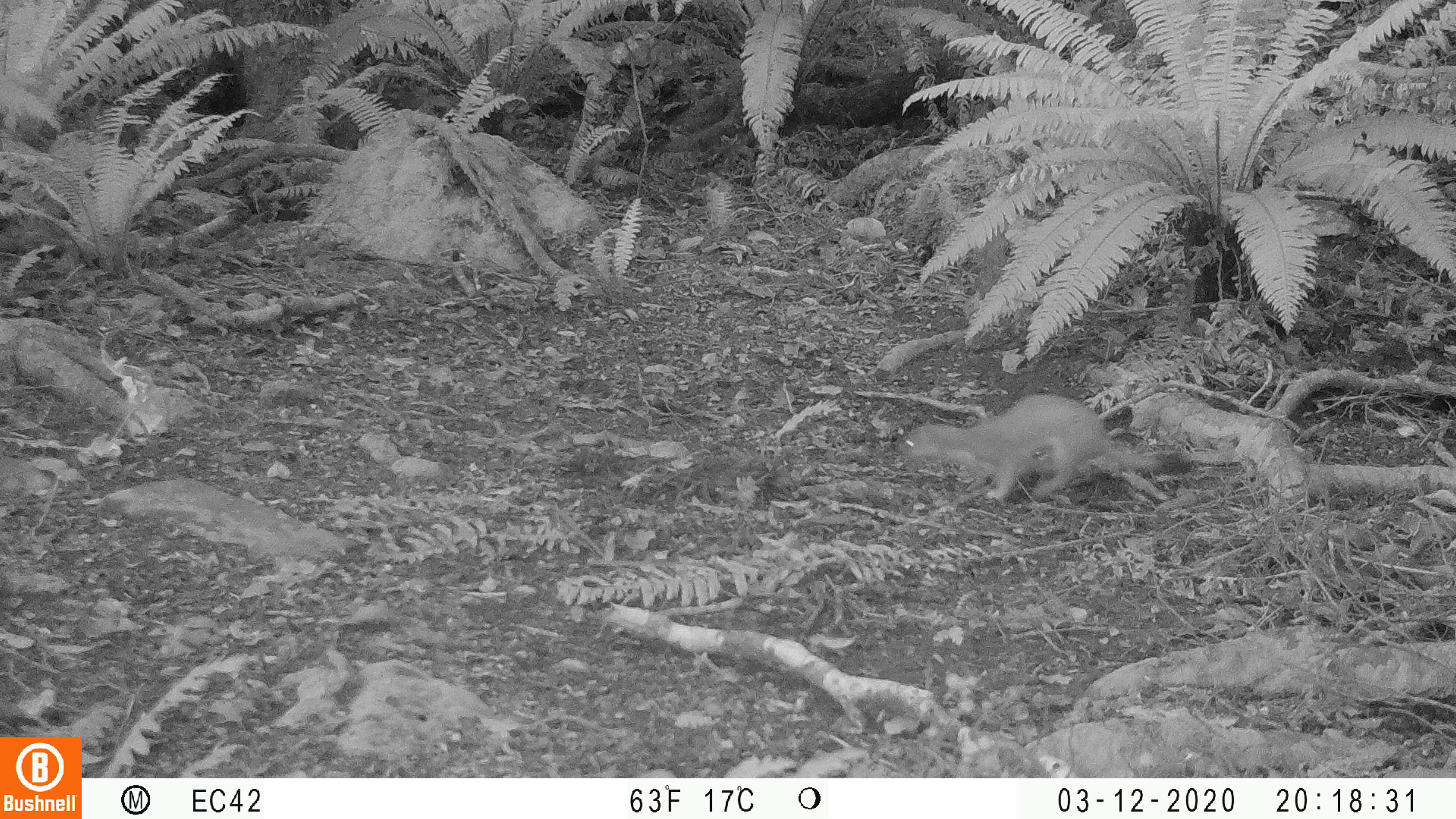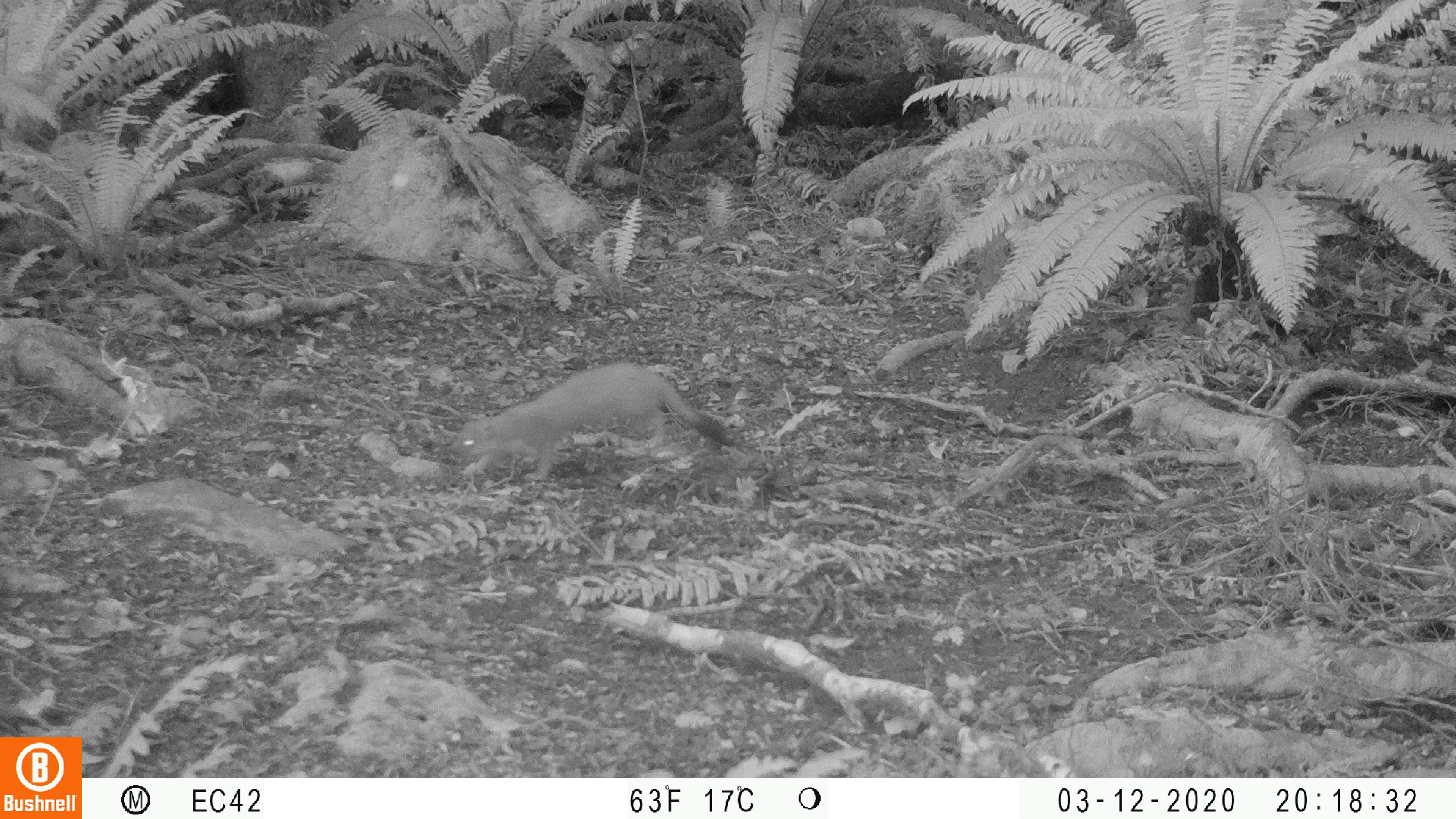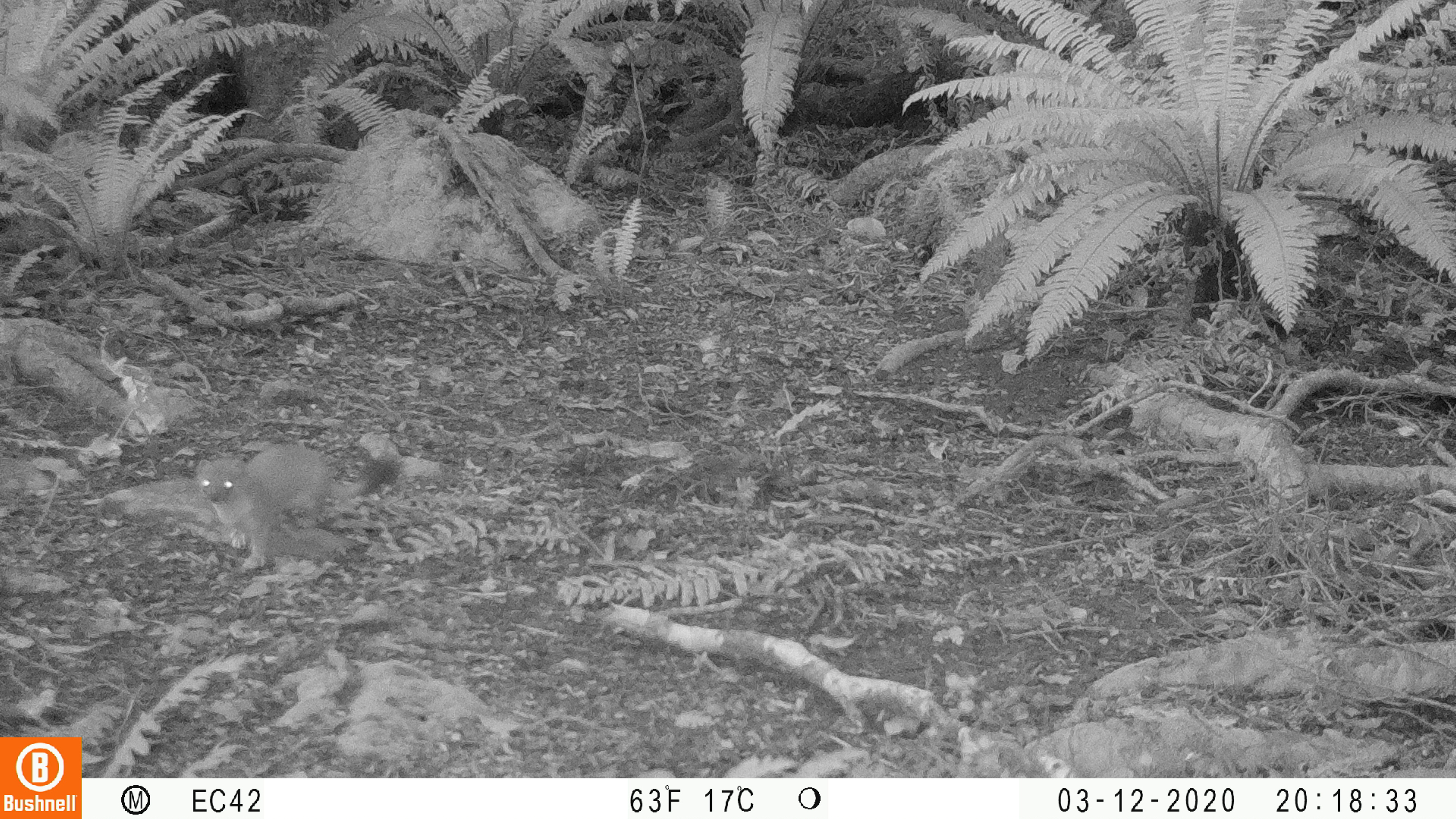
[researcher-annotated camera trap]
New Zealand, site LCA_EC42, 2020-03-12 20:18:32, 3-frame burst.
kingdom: Animalia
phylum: Chordata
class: Mammalia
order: Carnivora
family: Mustelidae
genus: Mustela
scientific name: Mustela erminea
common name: stoat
Stoat (Mustela erminea).